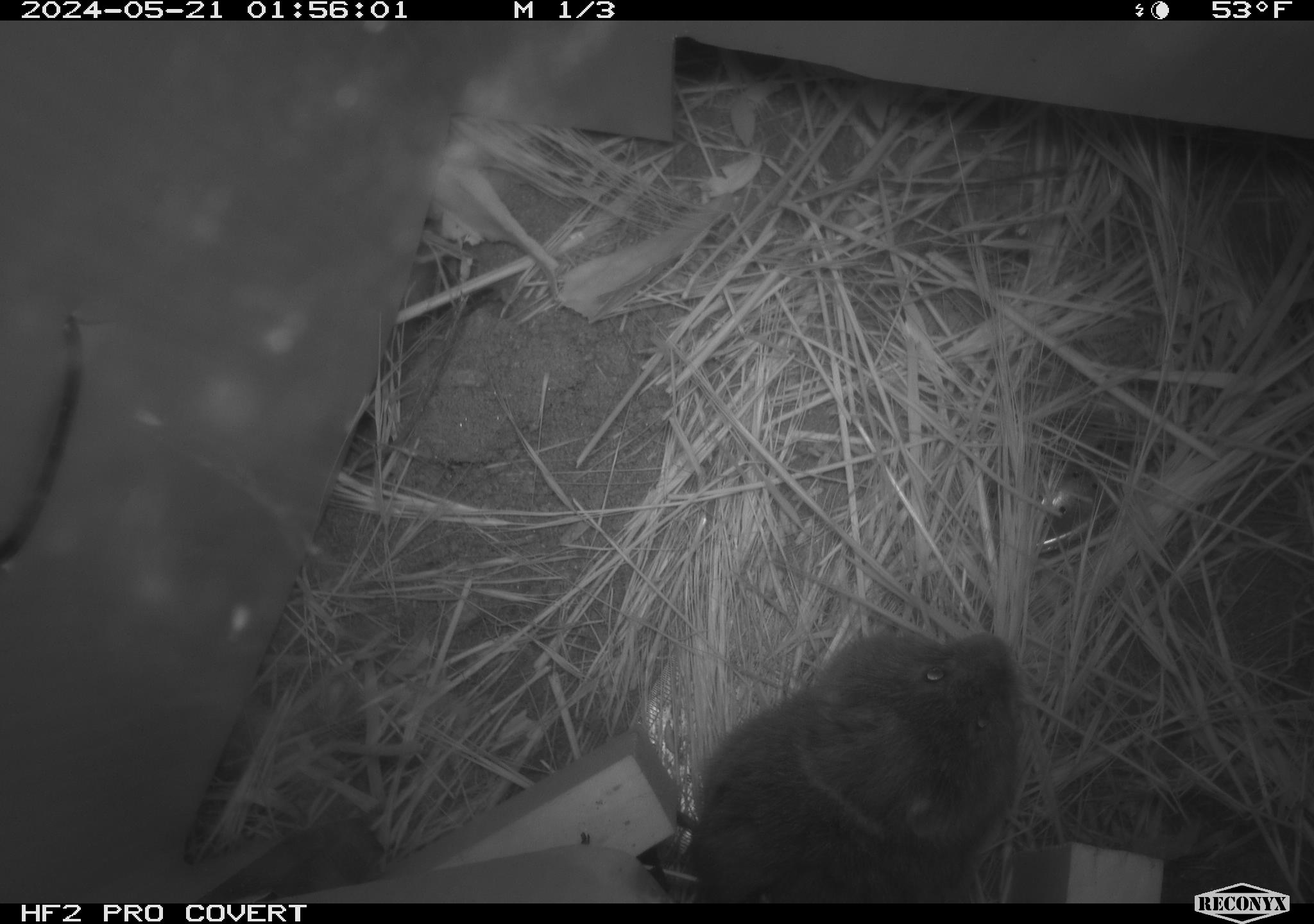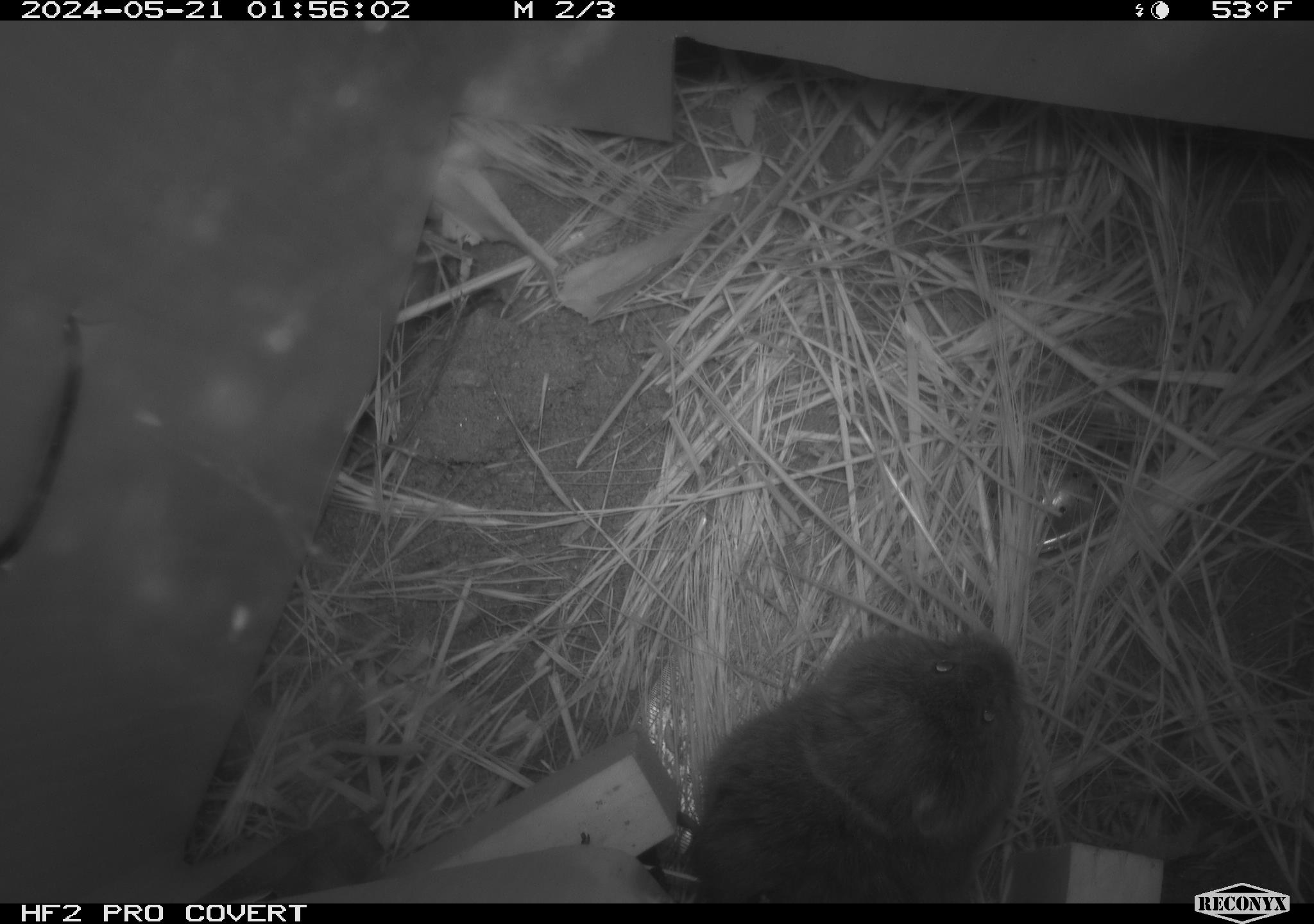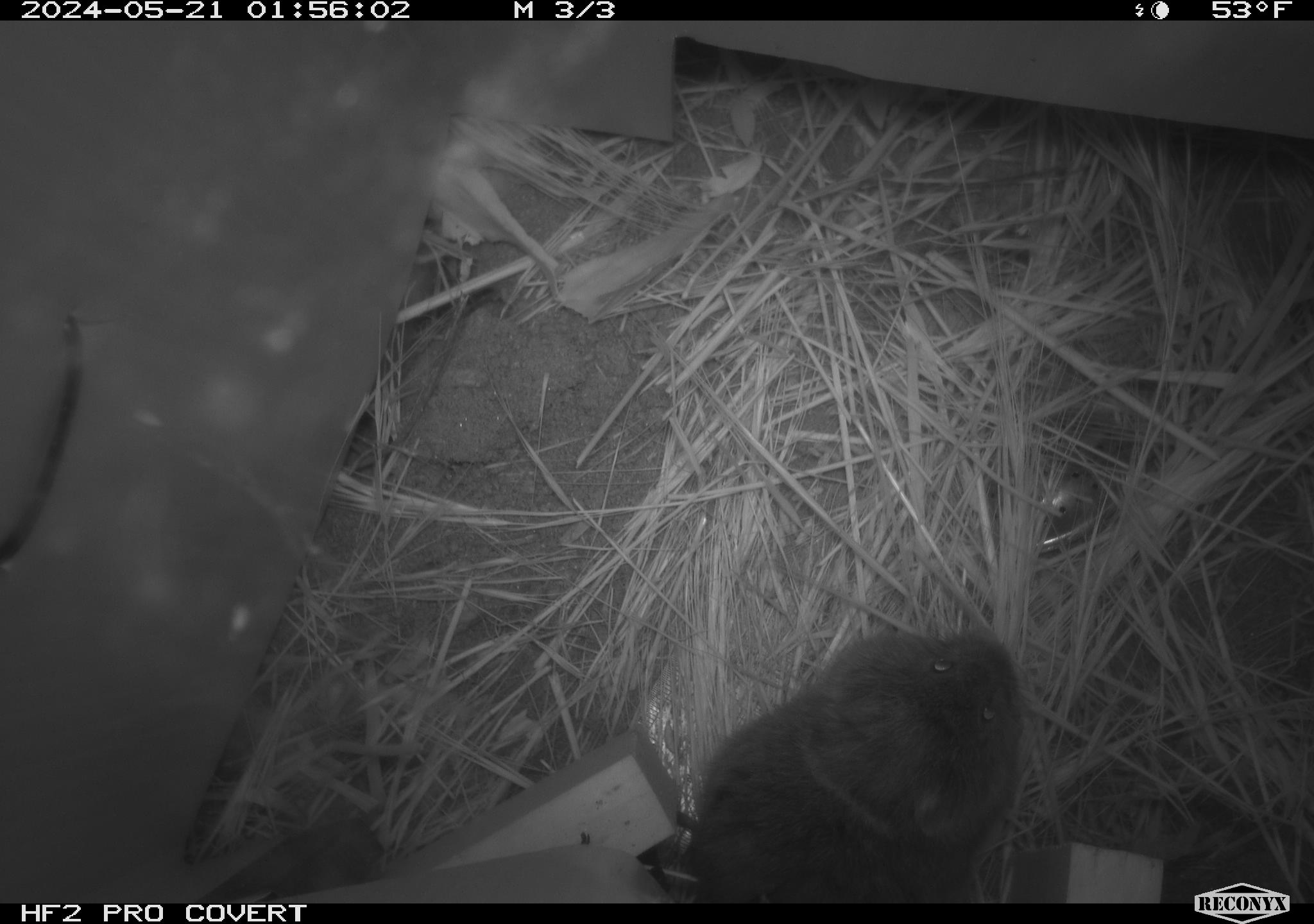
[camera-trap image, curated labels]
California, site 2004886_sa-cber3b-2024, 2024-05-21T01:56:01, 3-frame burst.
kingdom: Animalia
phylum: Chordata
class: Mammalia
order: Rodentia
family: Cricetidae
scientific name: Arvicolinae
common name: voles, lemmings, and muskrats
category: arvicolinae subfamily